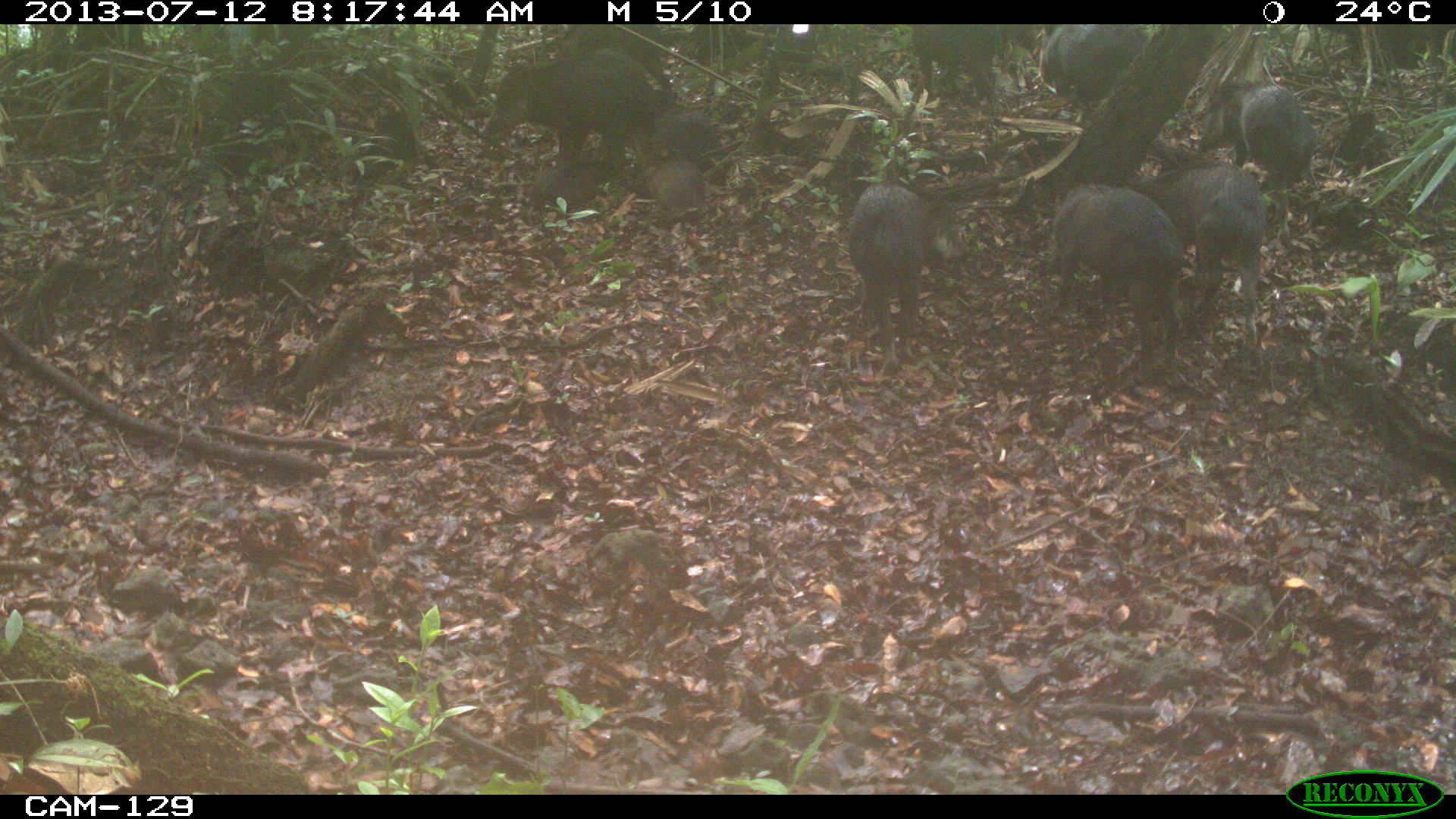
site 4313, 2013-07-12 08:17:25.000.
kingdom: Animalia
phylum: Chordata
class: Mammalia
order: Artiodactyla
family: Tayassuidae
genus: Tayassu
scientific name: Tayassu pecari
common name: white-lipped peccary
Tayassu pecari (white-lipped peccary), count 25.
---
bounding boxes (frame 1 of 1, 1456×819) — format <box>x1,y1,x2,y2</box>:
tayassu pecari: <box>1052,183,1182,370</box>; <box>1143,164,1266,346</box>; <box>491,51,661,159</box>; <box>850,185,926,374</box>; <box>1204,83,1316,189</box>; <box>1039,24,1157,100</box>; <box>908,24,1004,99</box>; <box>642,155,707,209</box>; <box>659,108,725,160</box>; <box>532,160,604,201</box>